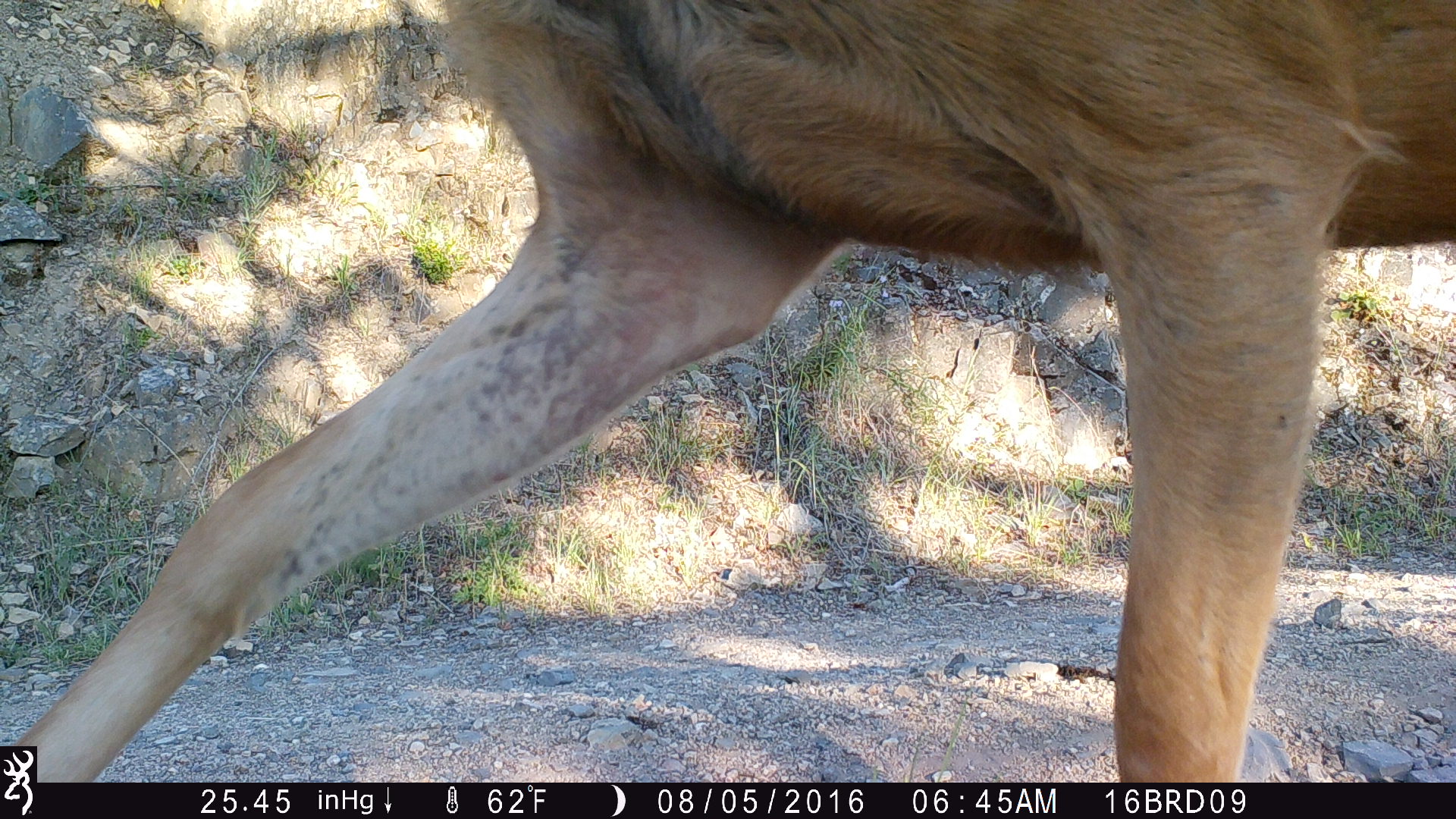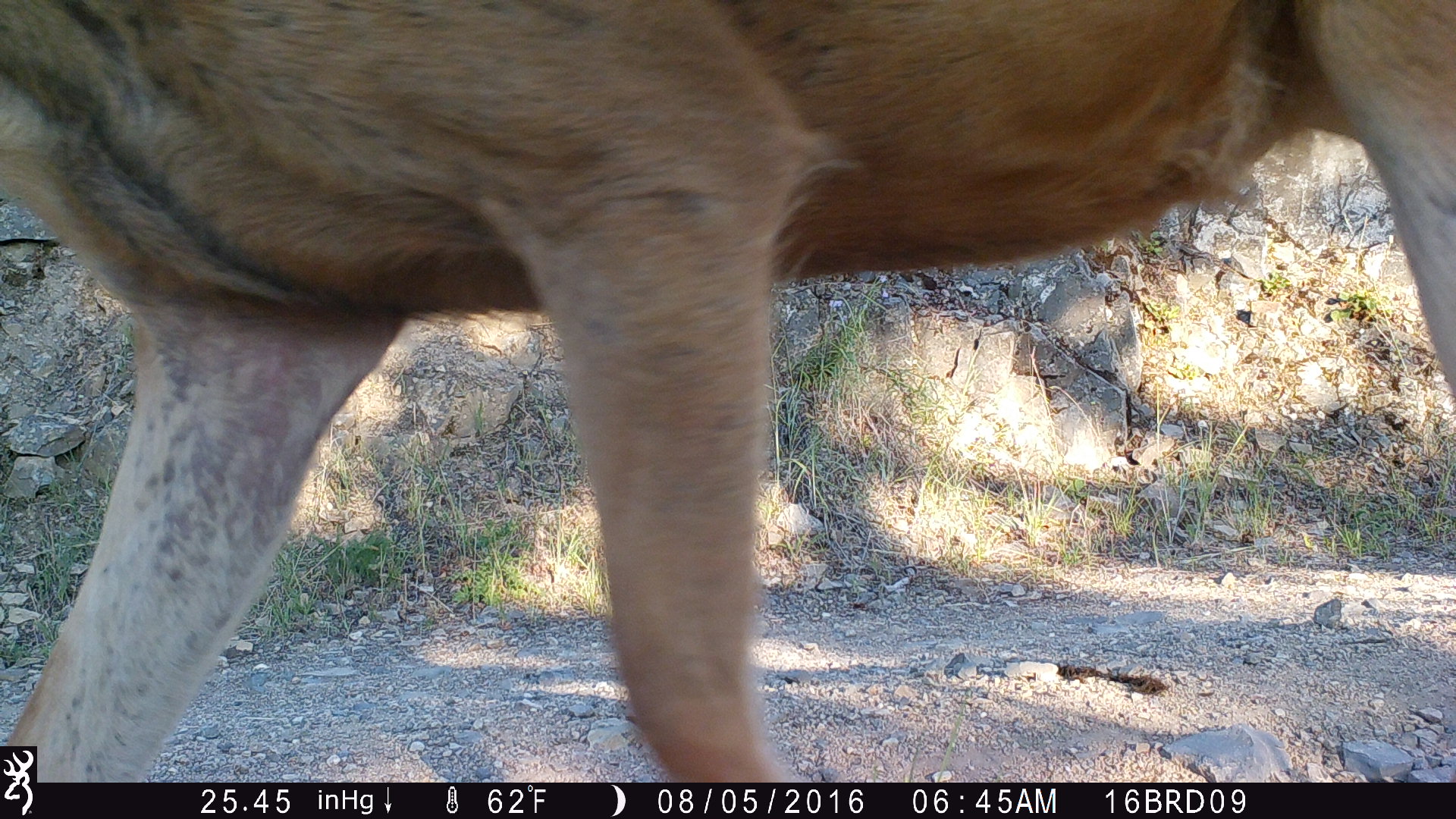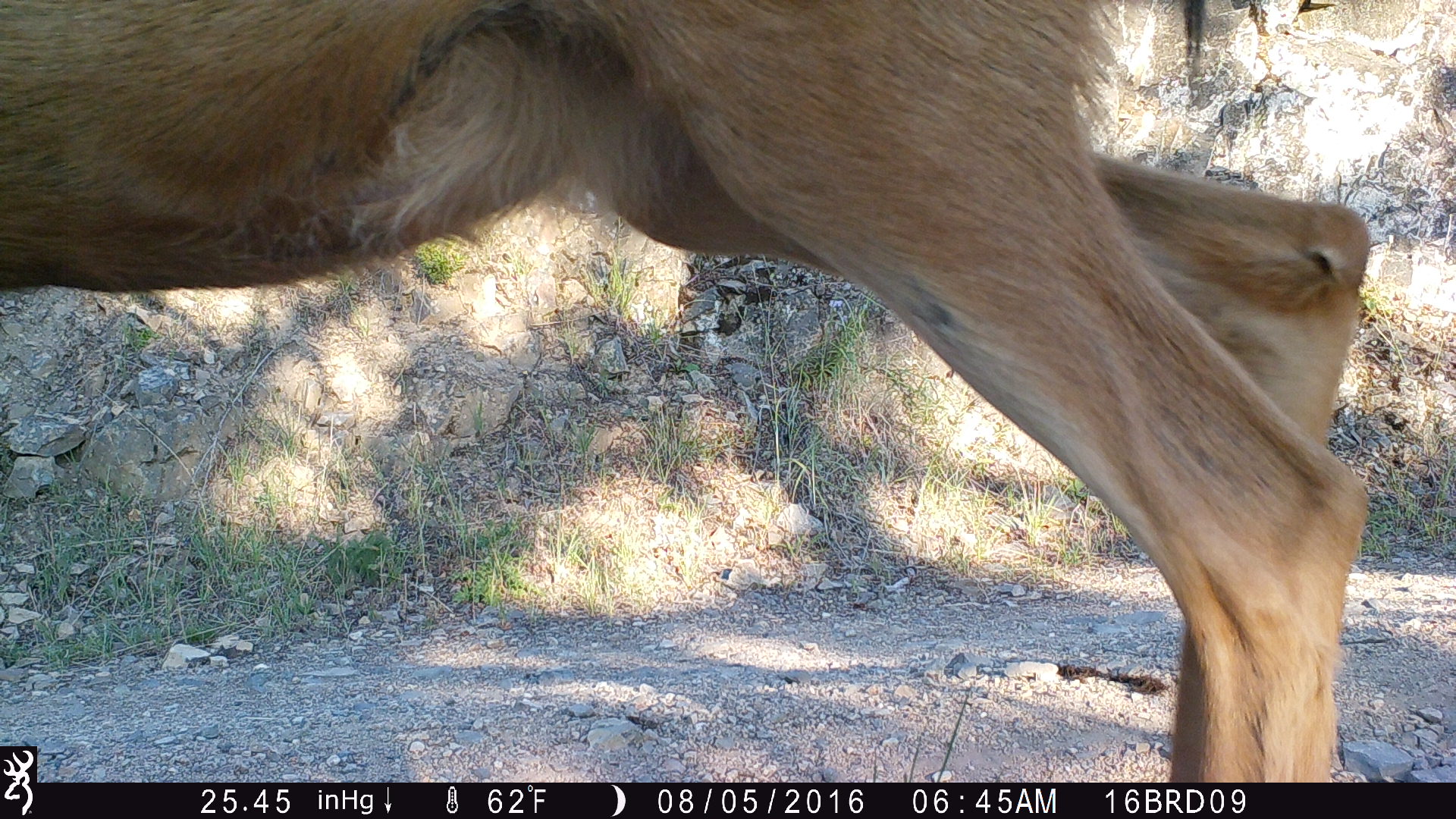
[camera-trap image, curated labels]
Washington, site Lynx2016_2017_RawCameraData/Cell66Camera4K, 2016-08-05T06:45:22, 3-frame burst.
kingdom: Animalia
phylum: Chordata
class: Mammalia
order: Artiodactyla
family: Cervidae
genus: Odocoileus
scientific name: Odocoileus hemionus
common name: mule deer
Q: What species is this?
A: Odocoileus hemionus (mule deer).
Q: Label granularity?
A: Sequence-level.